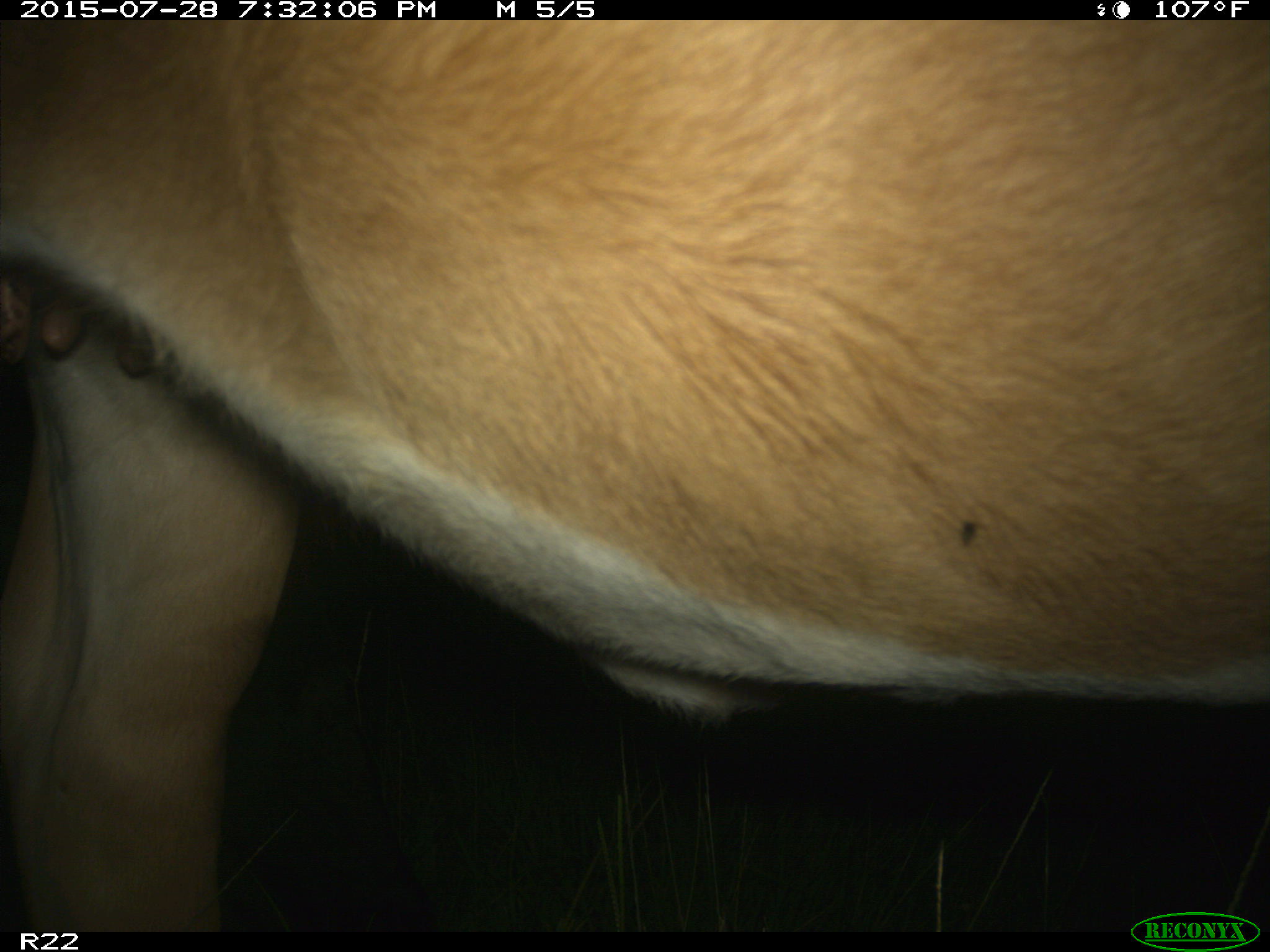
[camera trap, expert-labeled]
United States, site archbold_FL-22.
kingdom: Animalia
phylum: Chordata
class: Mammalia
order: Artiodactyla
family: Bovidae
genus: Bos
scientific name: Bos taurus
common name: domestic cow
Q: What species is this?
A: Bos taurus (domestic cow).